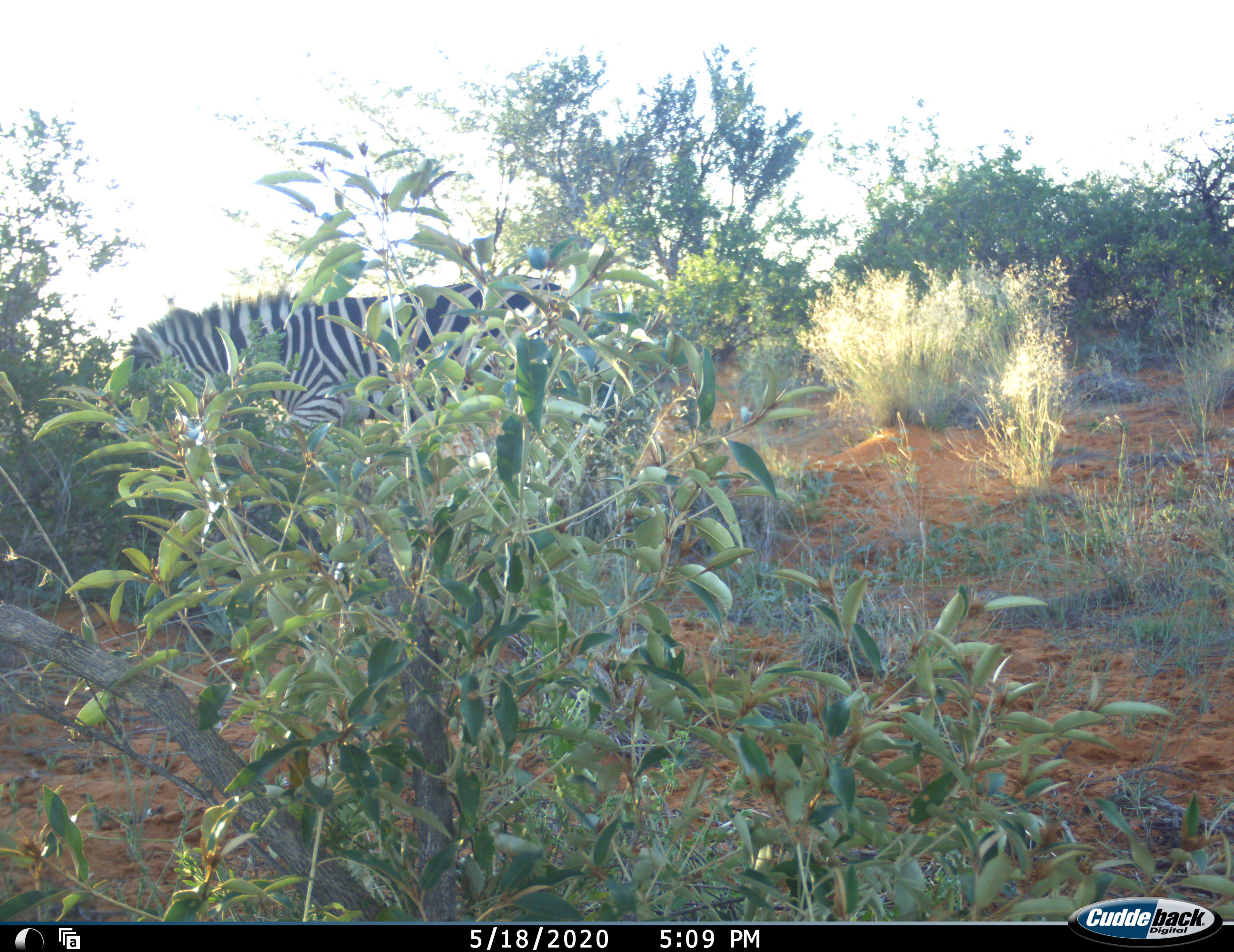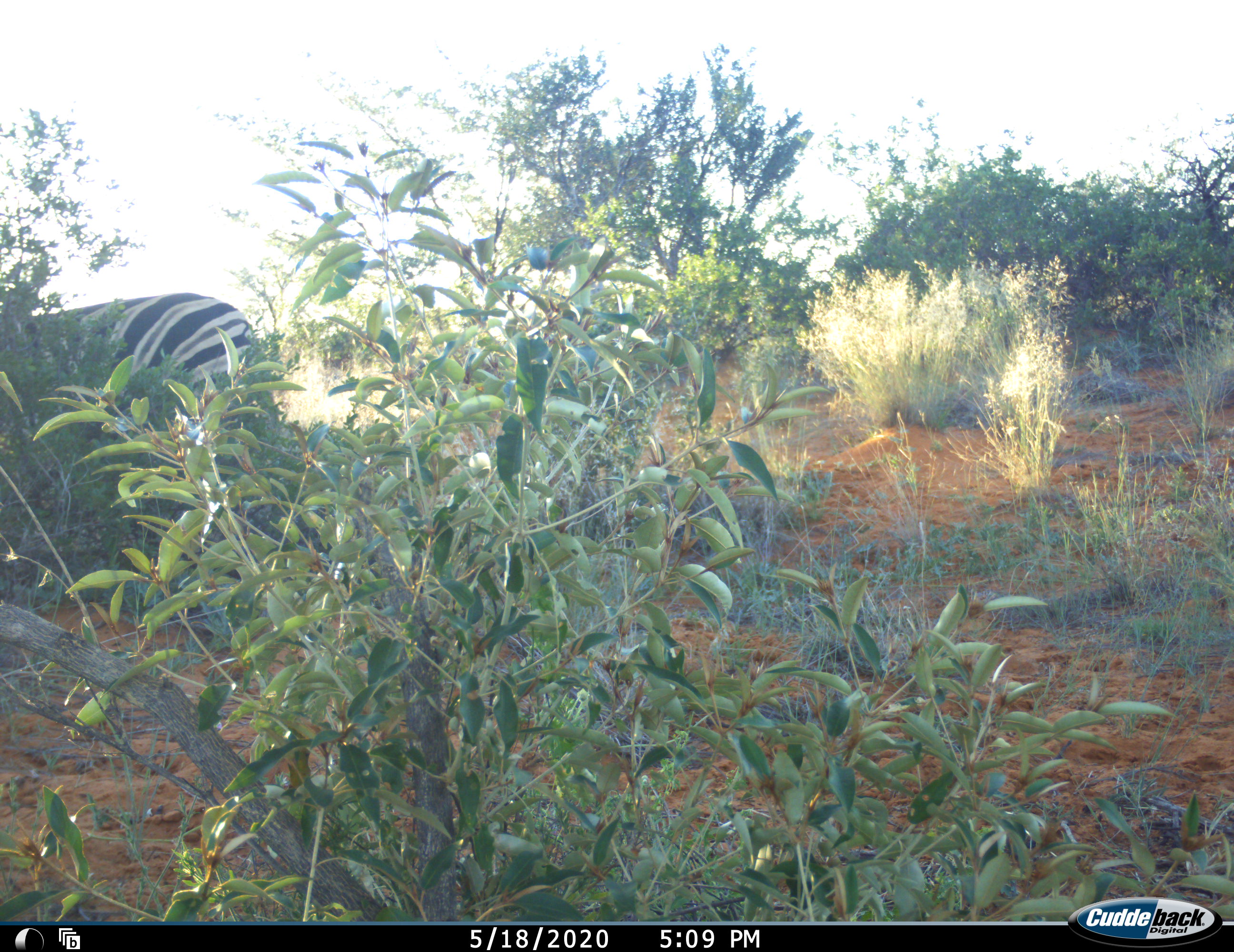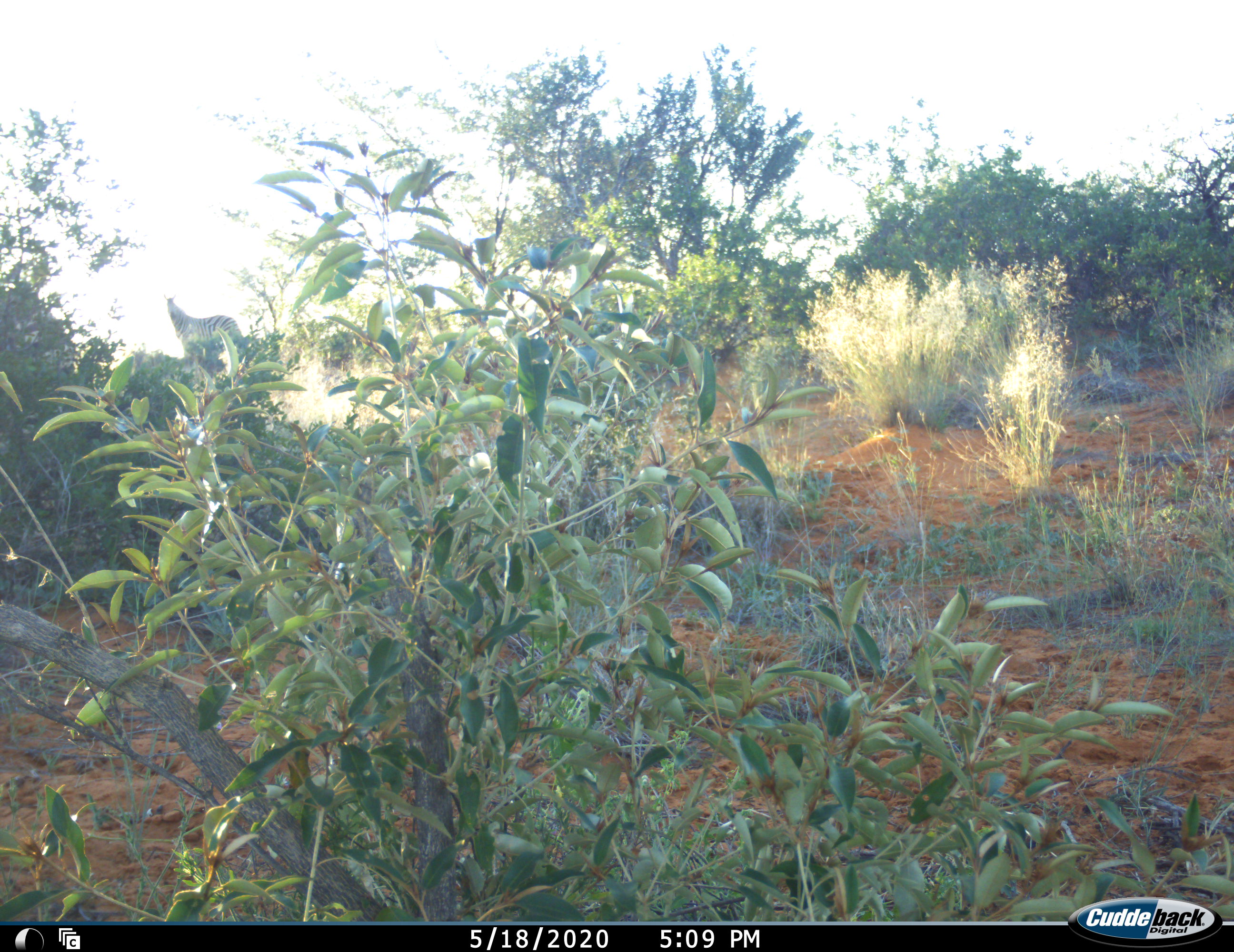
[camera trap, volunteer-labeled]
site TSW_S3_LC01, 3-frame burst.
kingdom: Animalia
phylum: Chordata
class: Mammalia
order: Perissodactyla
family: Equidae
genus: Equus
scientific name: Equus quagga burchellii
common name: burchell's zebra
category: zebraburchells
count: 2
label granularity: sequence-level